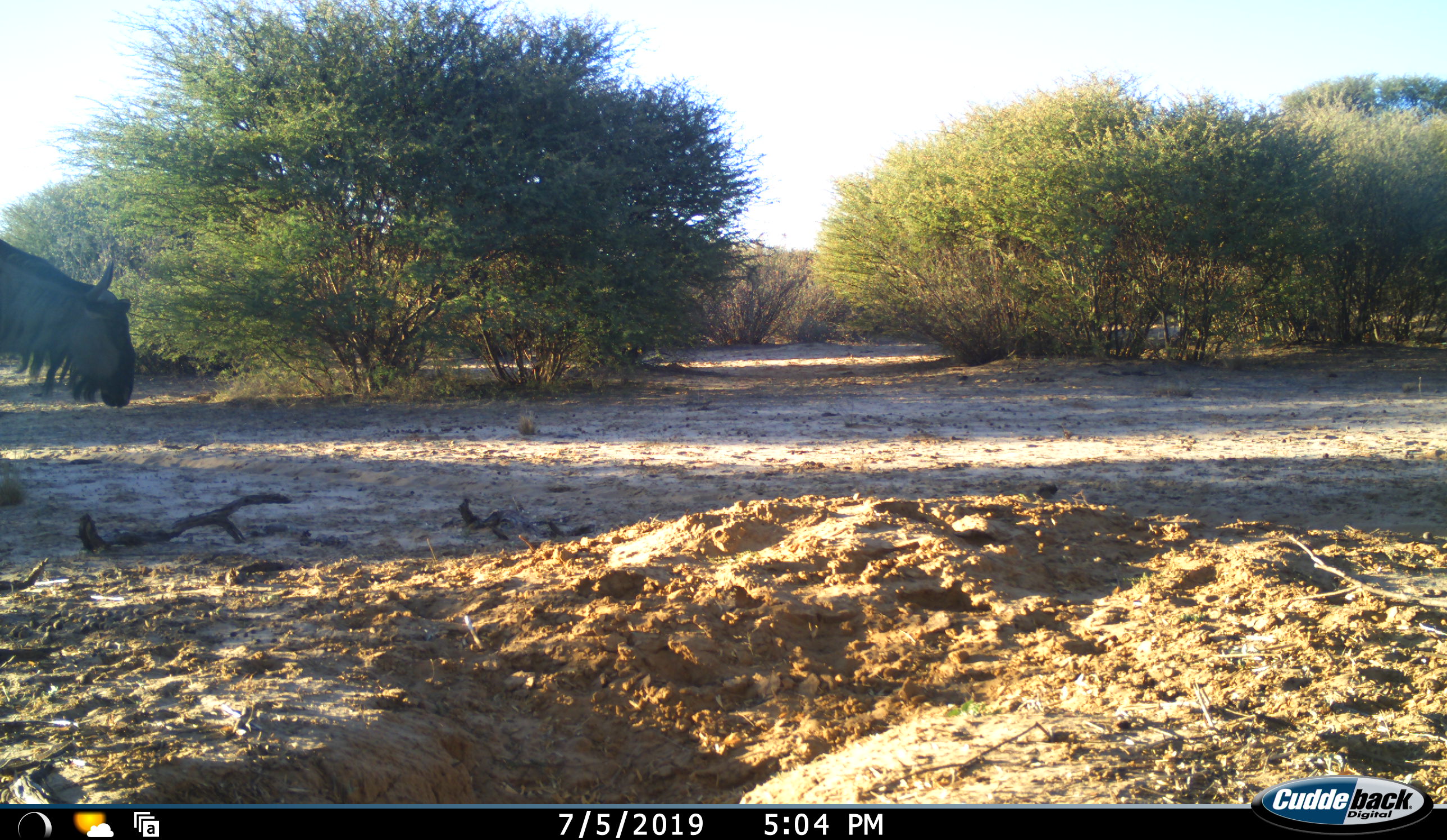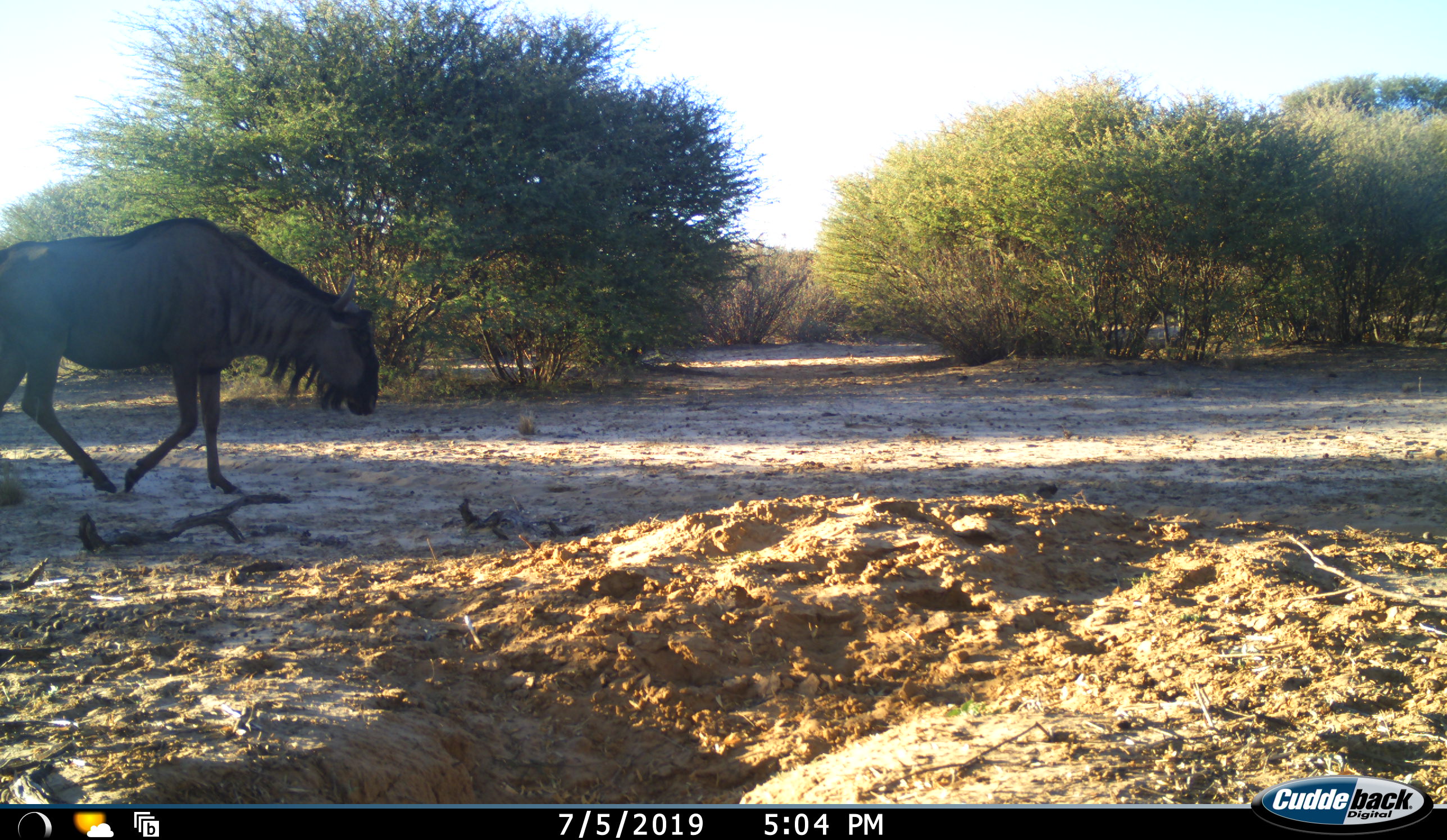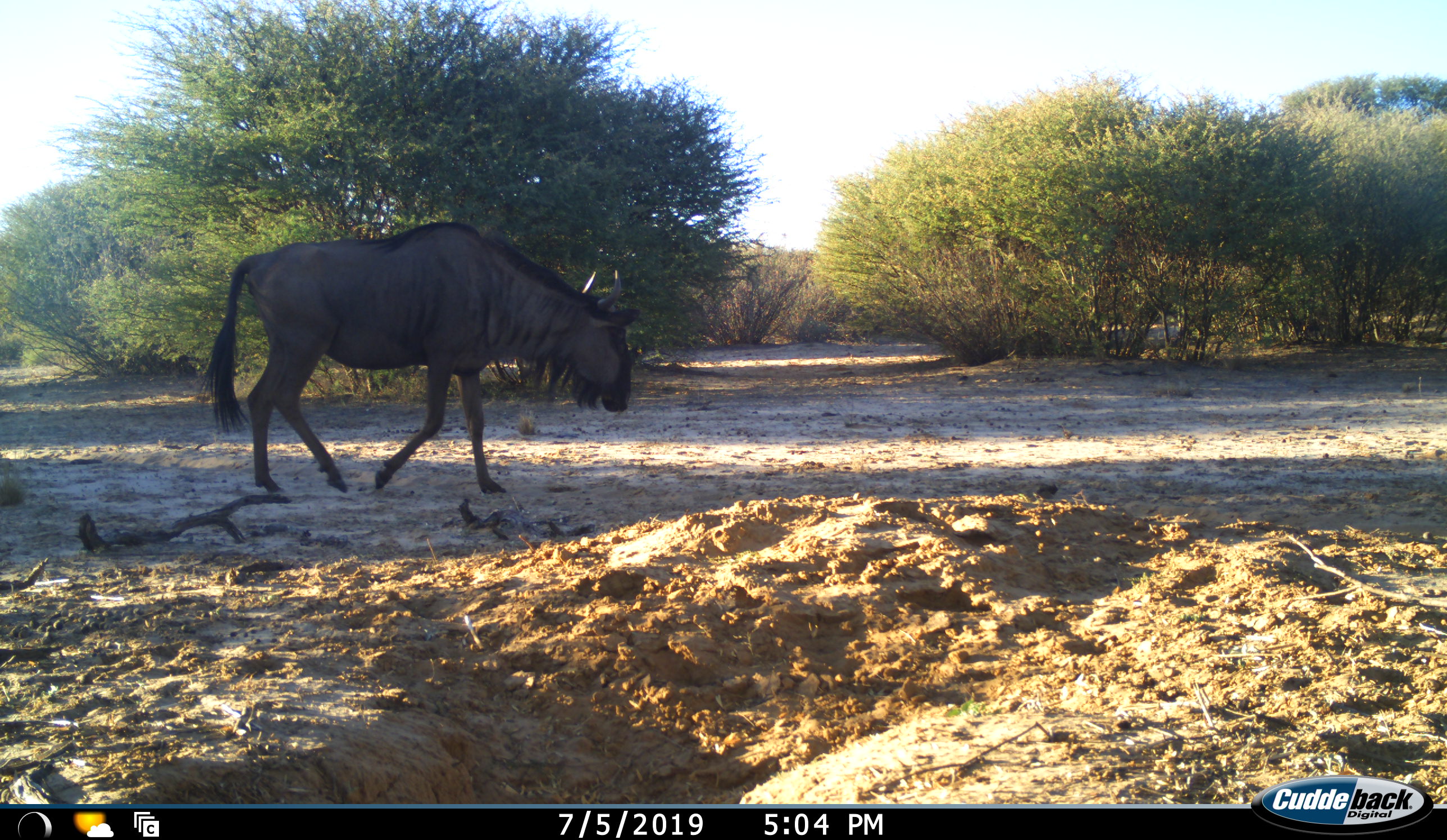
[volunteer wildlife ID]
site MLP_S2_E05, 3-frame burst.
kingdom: Animalia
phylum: Chordata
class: Mammalia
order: Artiodactyla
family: Bovidae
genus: Connochaetes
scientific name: Connochaetes taurinus taurinus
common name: blue wildebeest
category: wildebeestblue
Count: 1.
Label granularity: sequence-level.